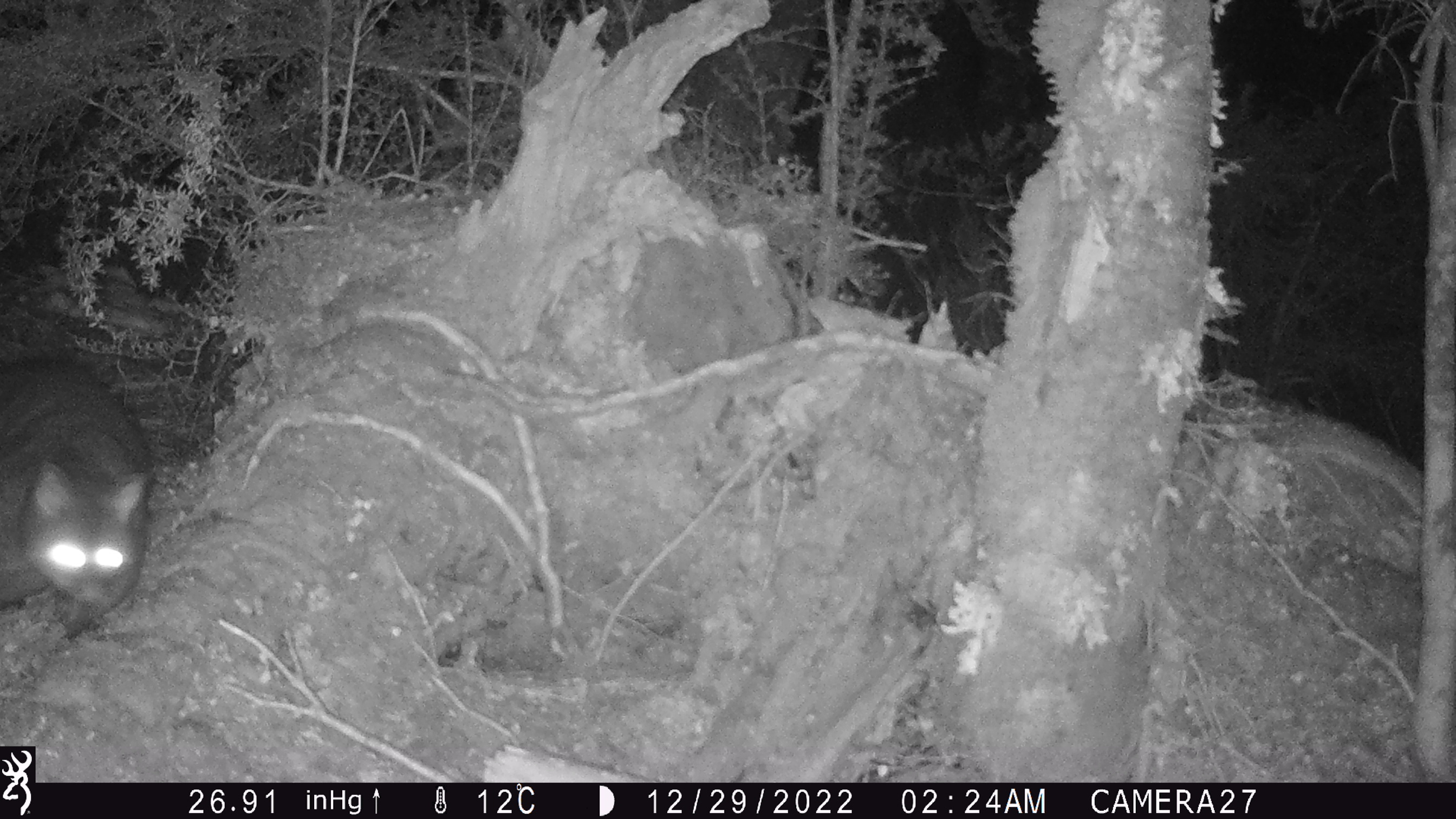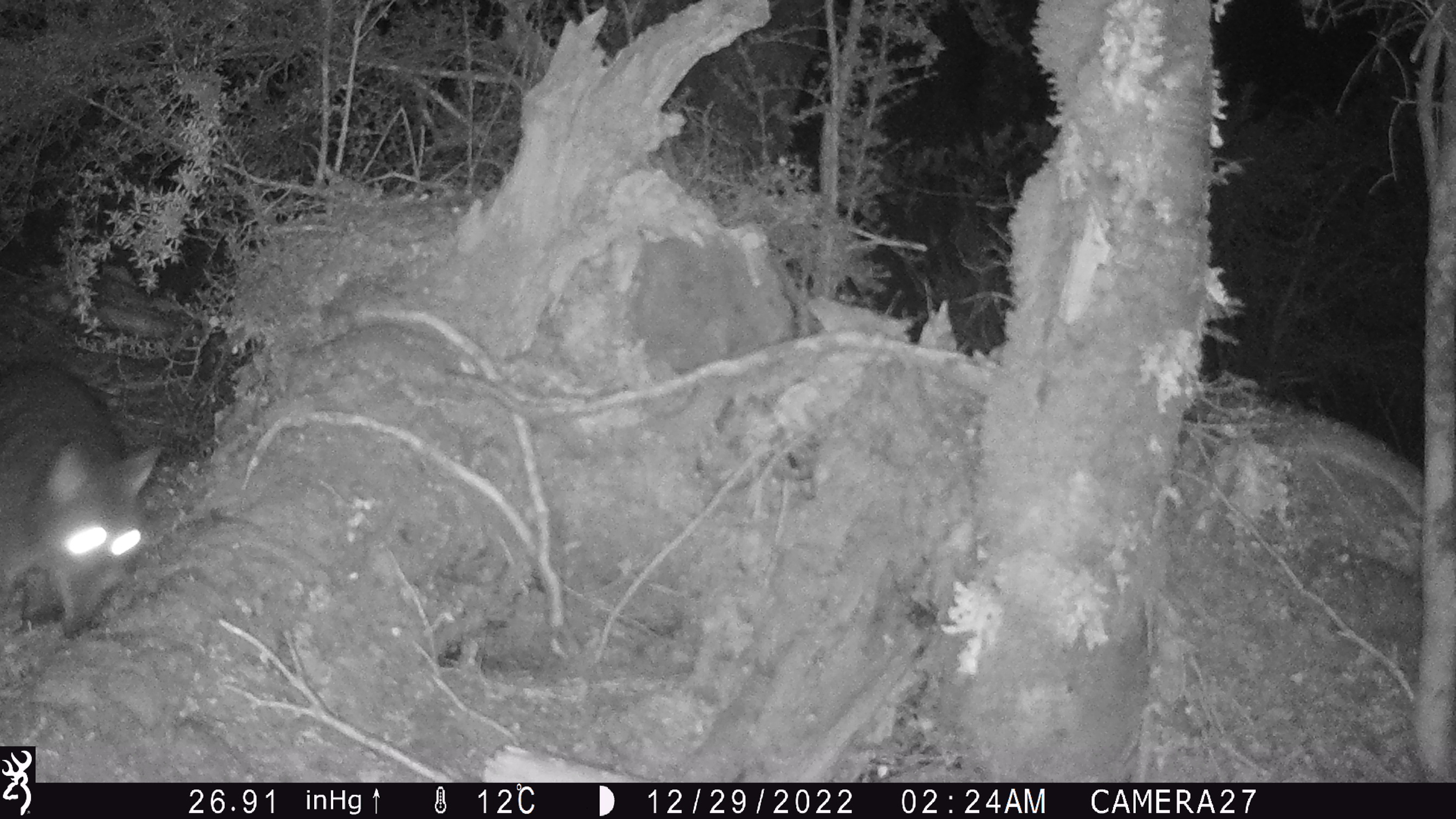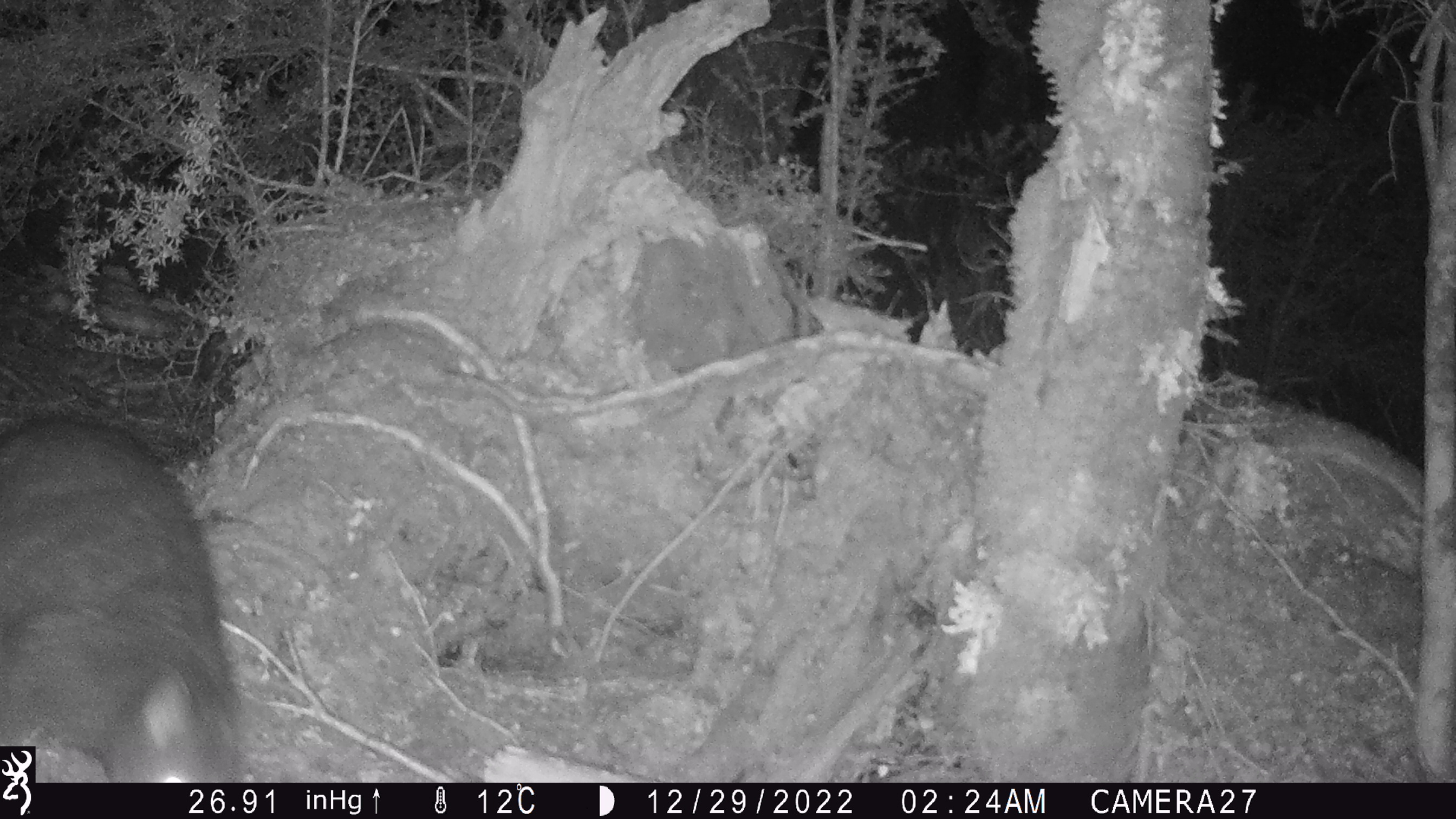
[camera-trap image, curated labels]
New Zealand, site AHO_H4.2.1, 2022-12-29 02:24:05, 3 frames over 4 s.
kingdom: Animalia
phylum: Chordata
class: Mammalia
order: Diprotodontia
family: Phalangeridae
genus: Trichosurus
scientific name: Trichosurus vulpecula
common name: common brushtail possum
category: possum